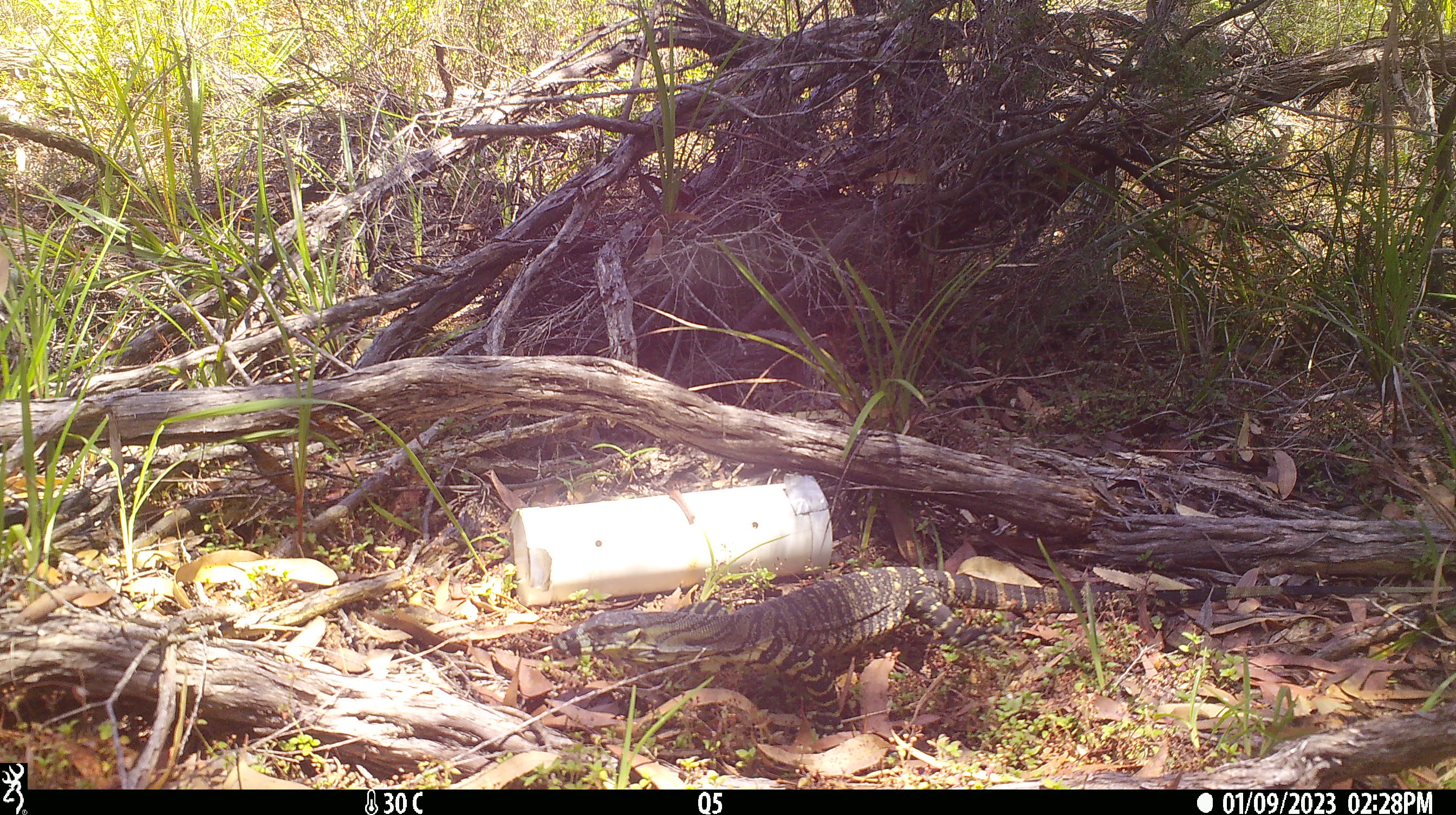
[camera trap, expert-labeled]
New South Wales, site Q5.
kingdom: Animalia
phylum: Chordata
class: Reptilia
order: Squamata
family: Varanidae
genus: Varanus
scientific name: Varanus varius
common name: lace monitor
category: goanna